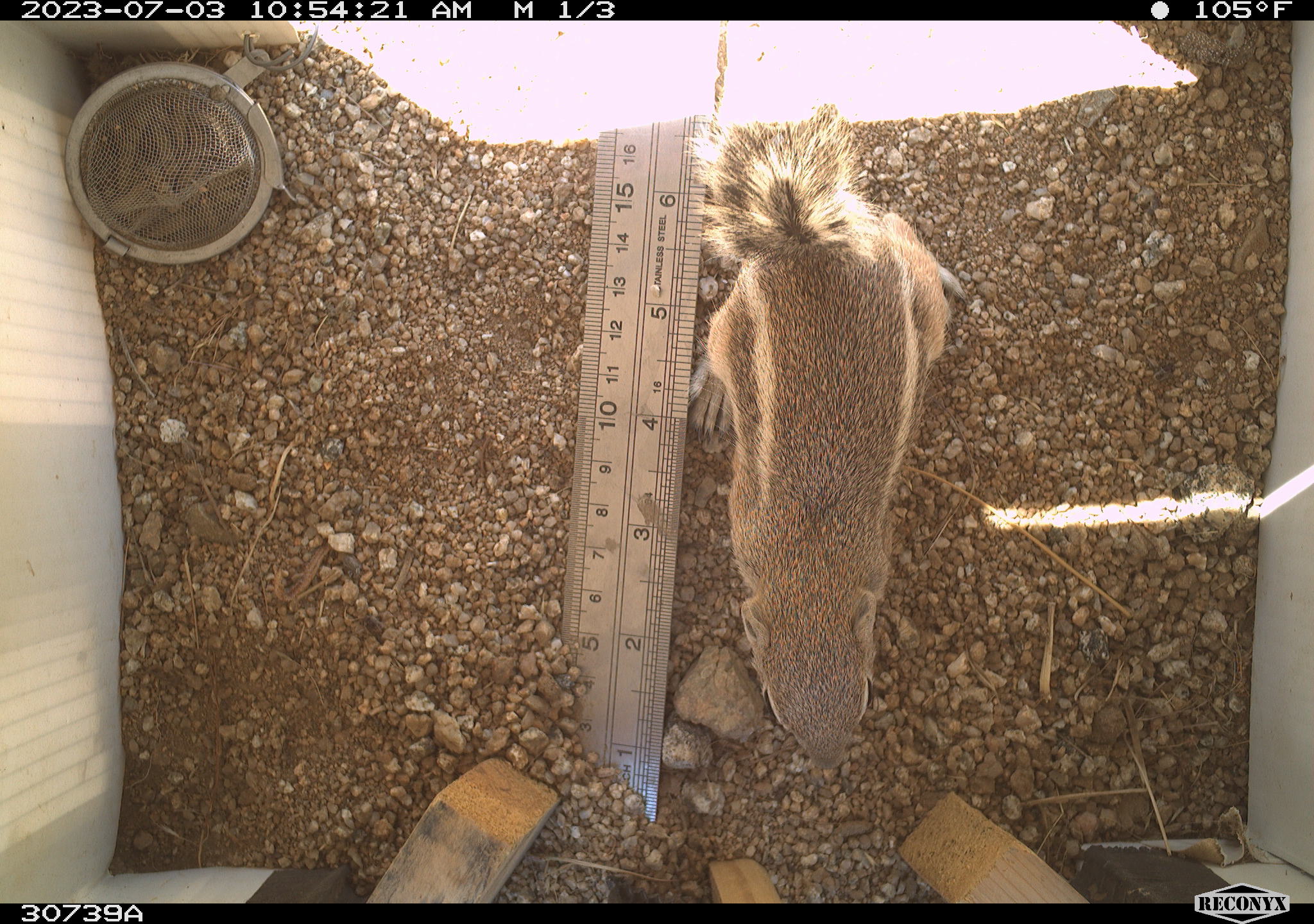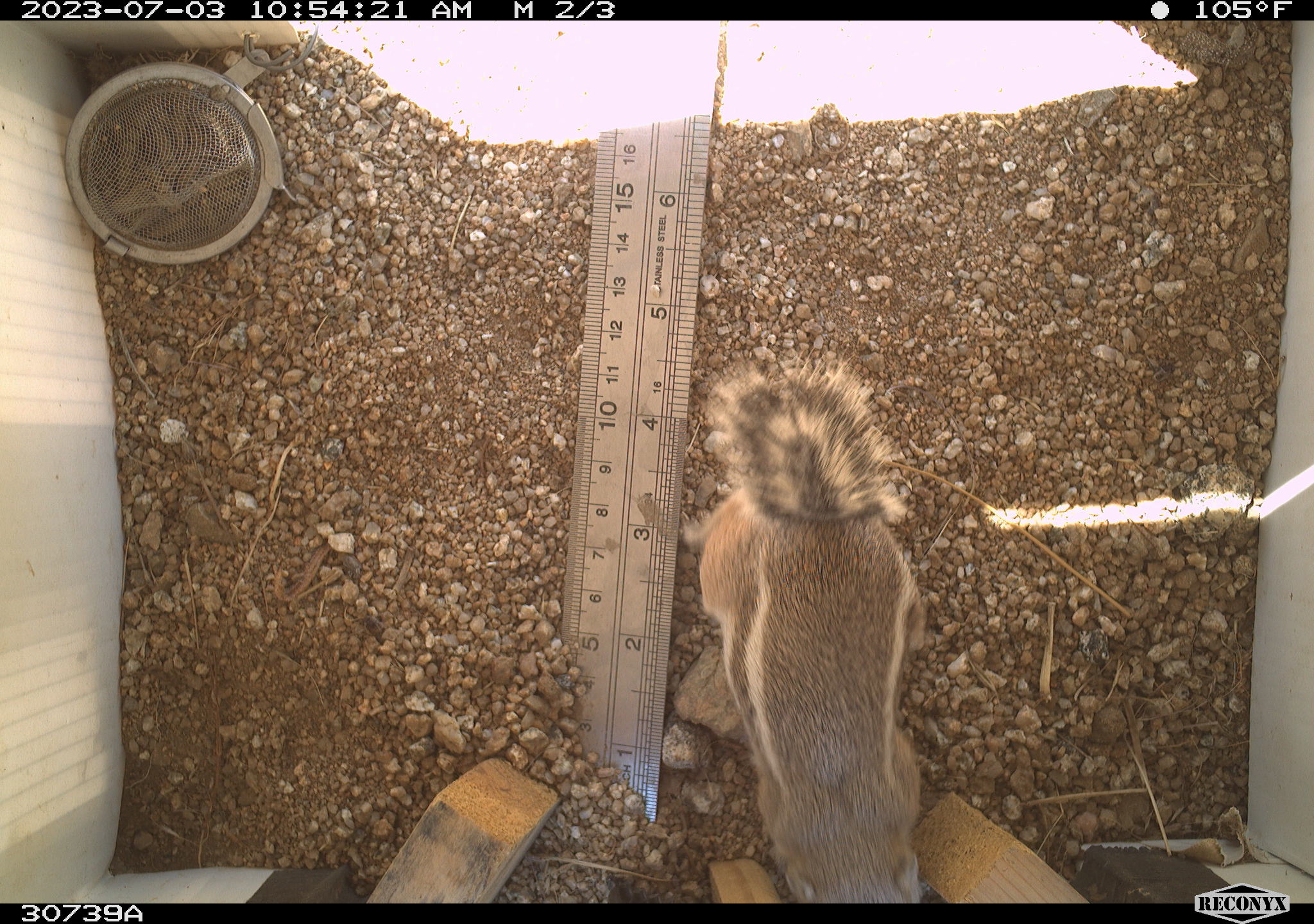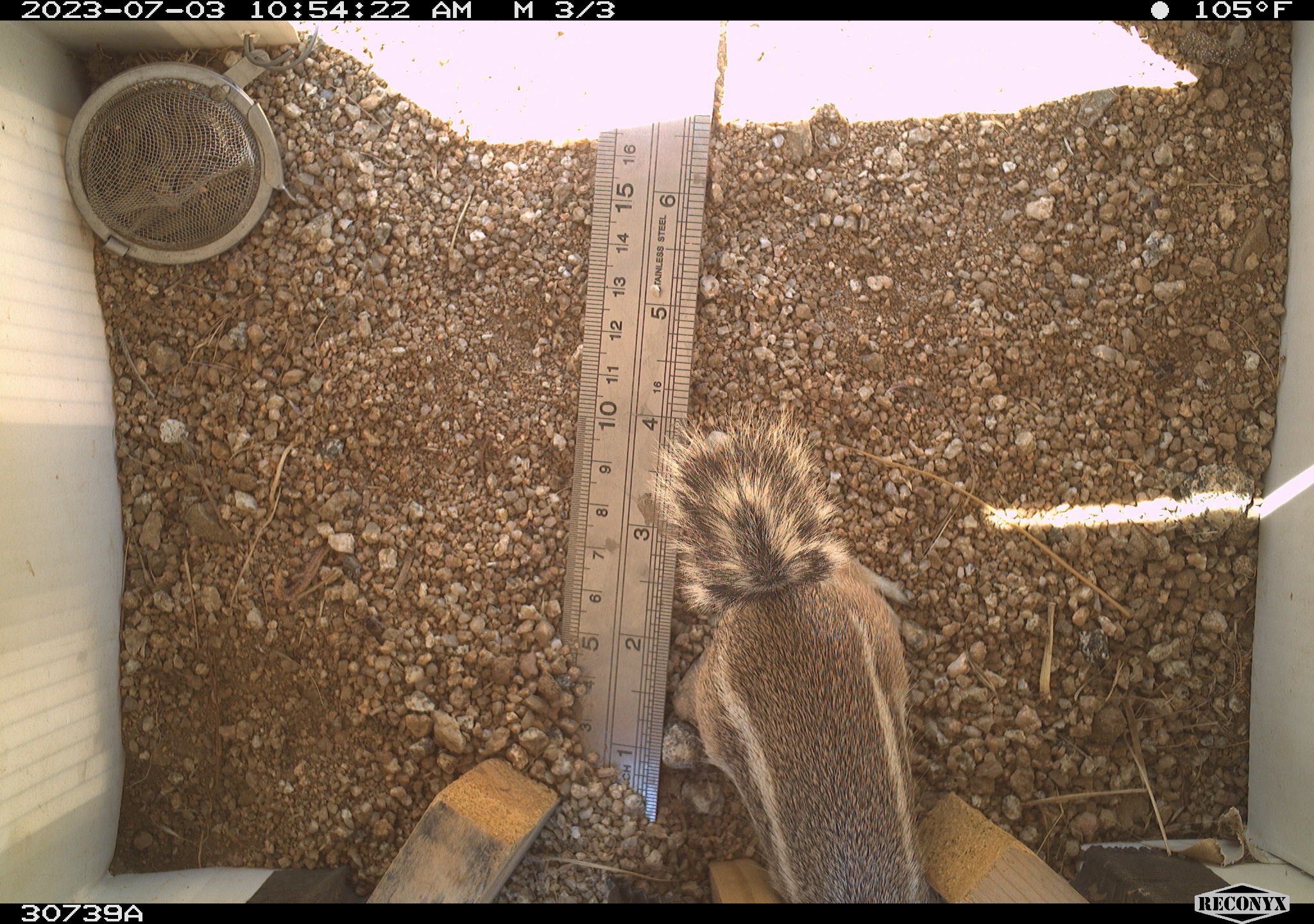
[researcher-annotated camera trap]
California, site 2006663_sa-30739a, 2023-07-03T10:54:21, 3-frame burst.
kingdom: Animalia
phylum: Chordata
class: Mammalia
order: Rodentia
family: Sciuridae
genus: Ammospermophilus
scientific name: Ammospermophilus leucurus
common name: white-tailed antelope squirrel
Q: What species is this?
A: White-tailed antelope squirrel (Ammospermophilus leucurus).